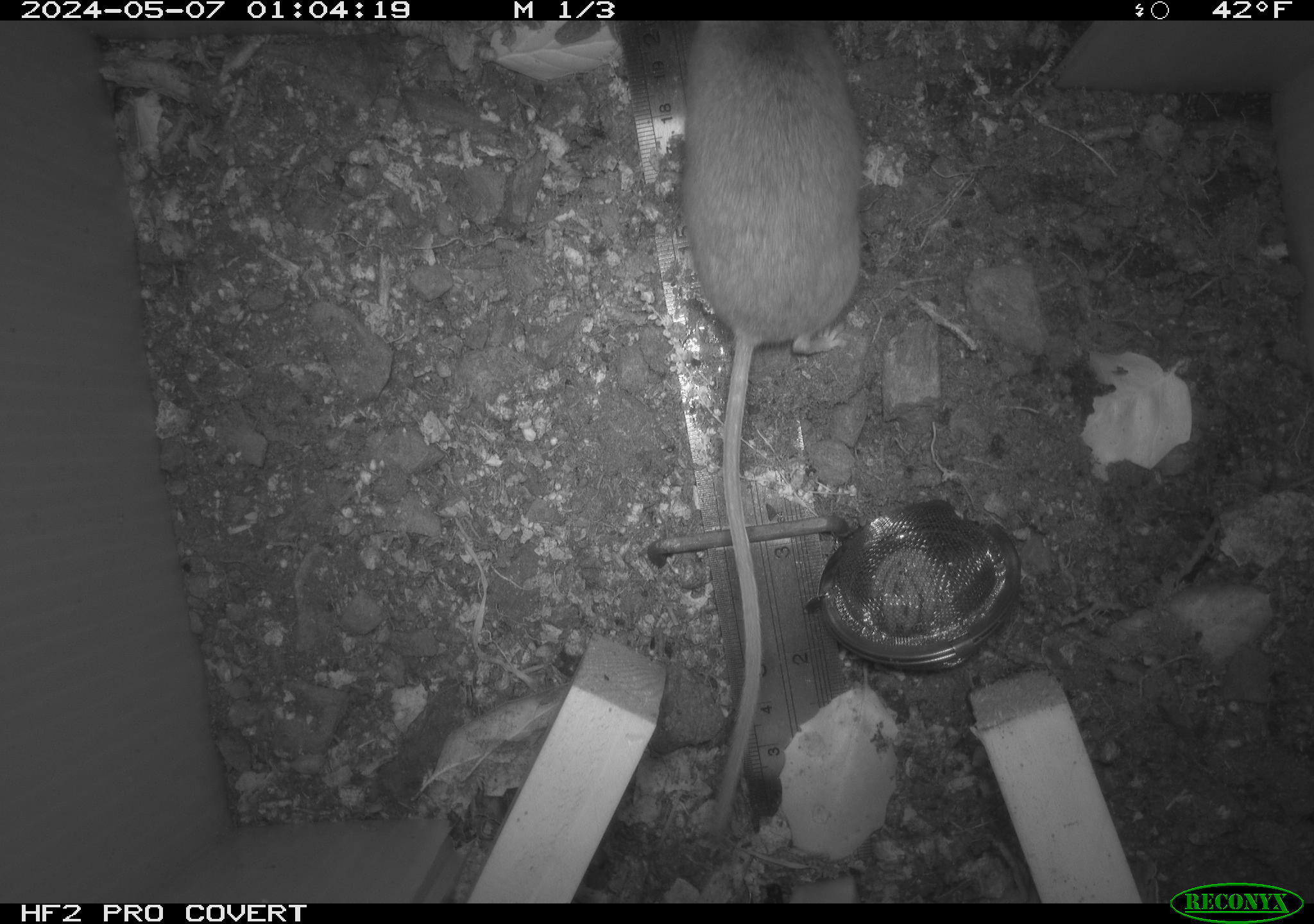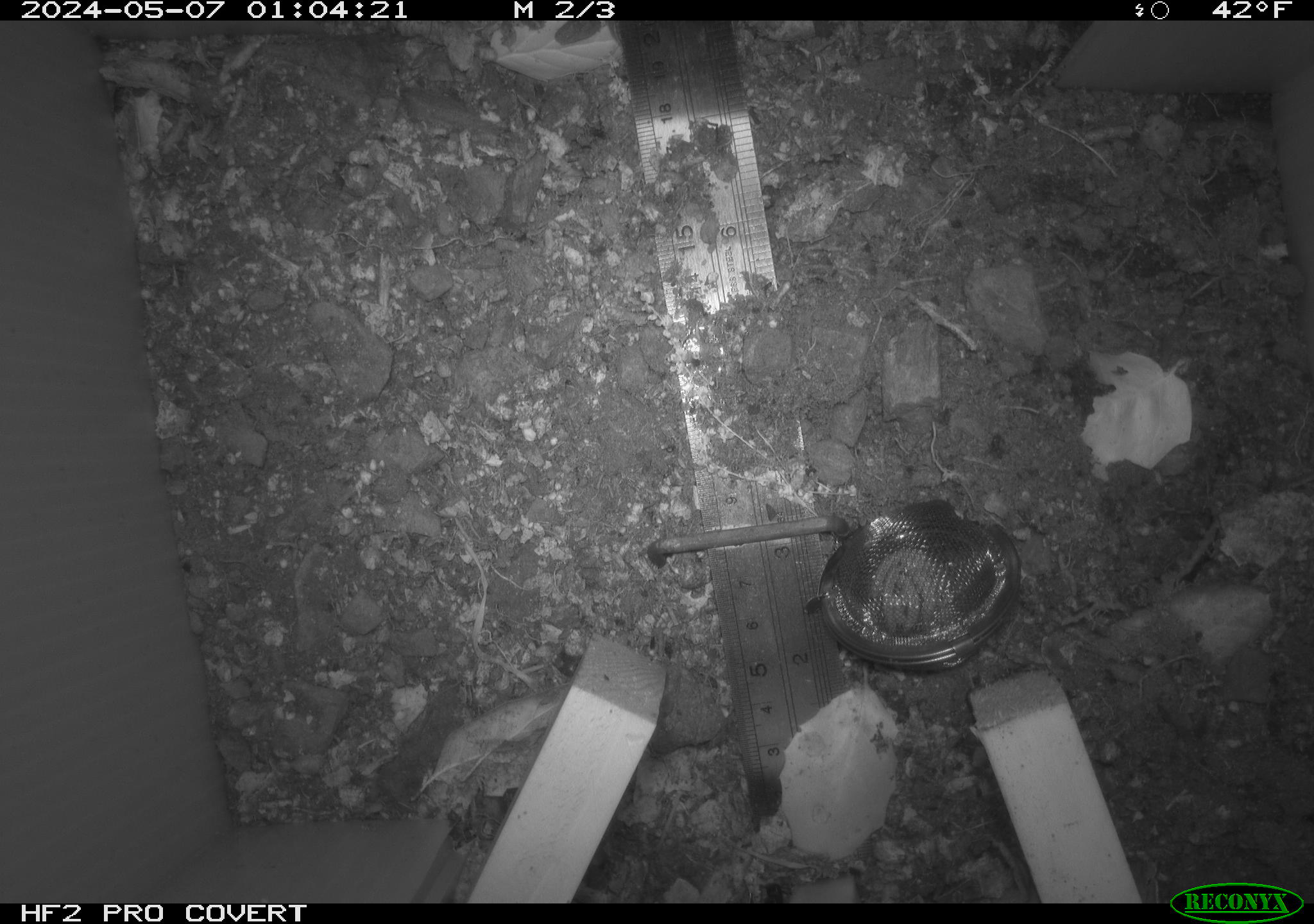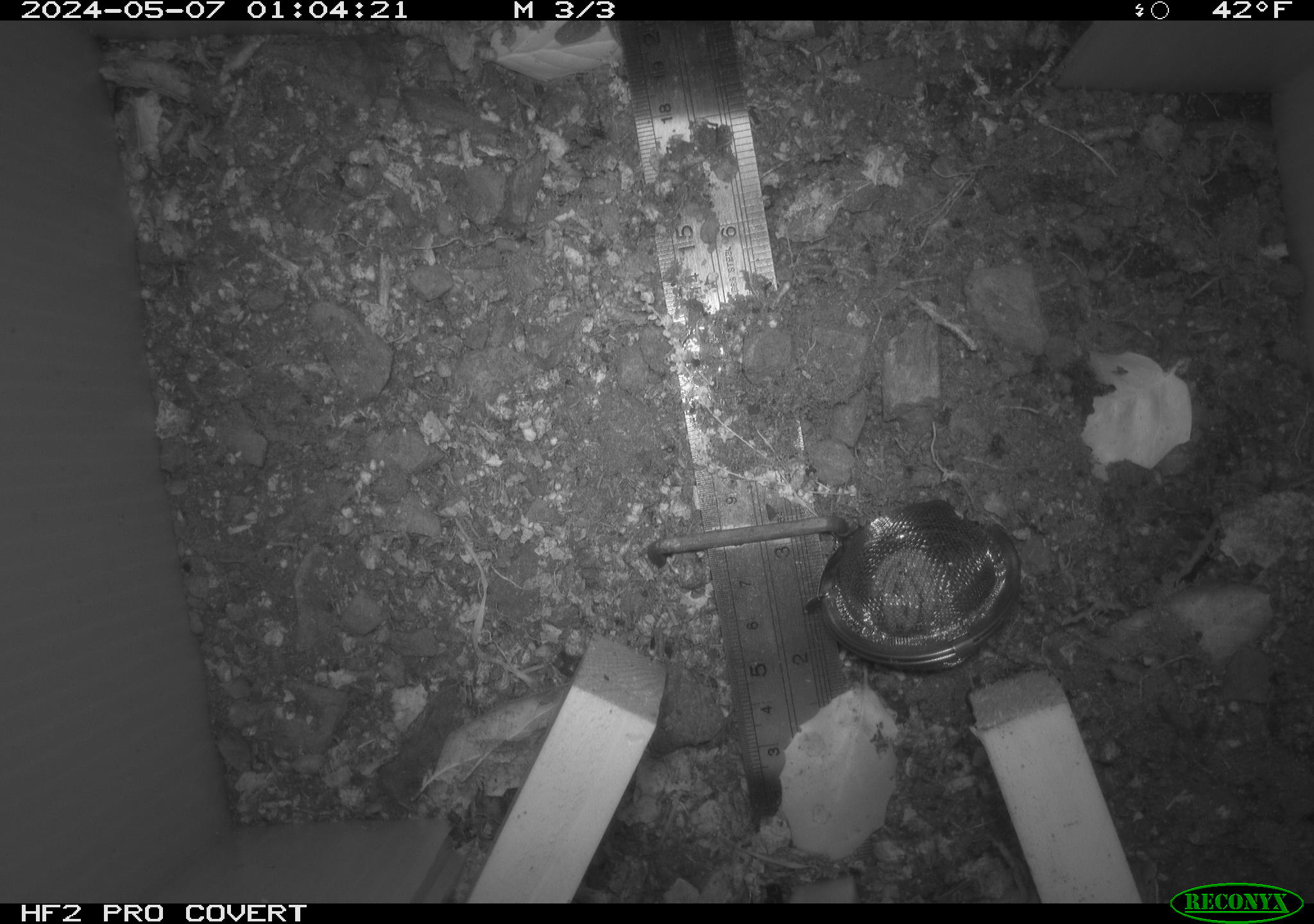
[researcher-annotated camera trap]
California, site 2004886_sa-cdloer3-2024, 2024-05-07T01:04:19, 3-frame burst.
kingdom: Animalia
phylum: Chordata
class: Mammalia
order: Rodentia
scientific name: Rodentia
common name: mouse species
Mouse species (Rodentia).